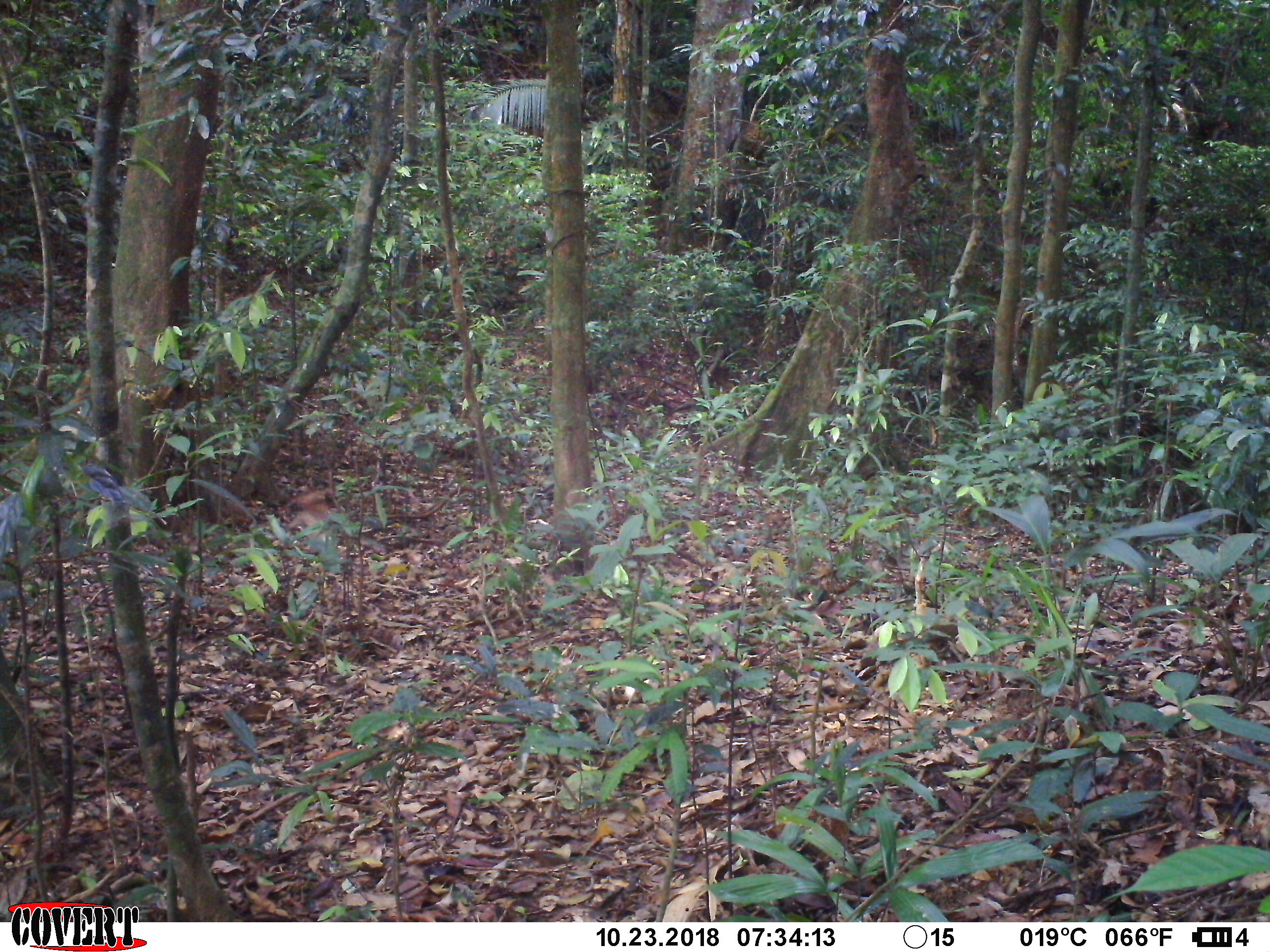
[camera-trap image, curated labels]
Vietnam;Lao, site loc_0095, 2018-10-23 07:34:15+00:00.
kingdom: Animalia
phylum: Chordata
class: Mammalia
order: Primates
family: Cercopithecidae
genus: Macaca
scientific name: Macaca nemestrina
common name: pig-tailed macaque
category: pig tailed macaque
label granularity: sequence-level